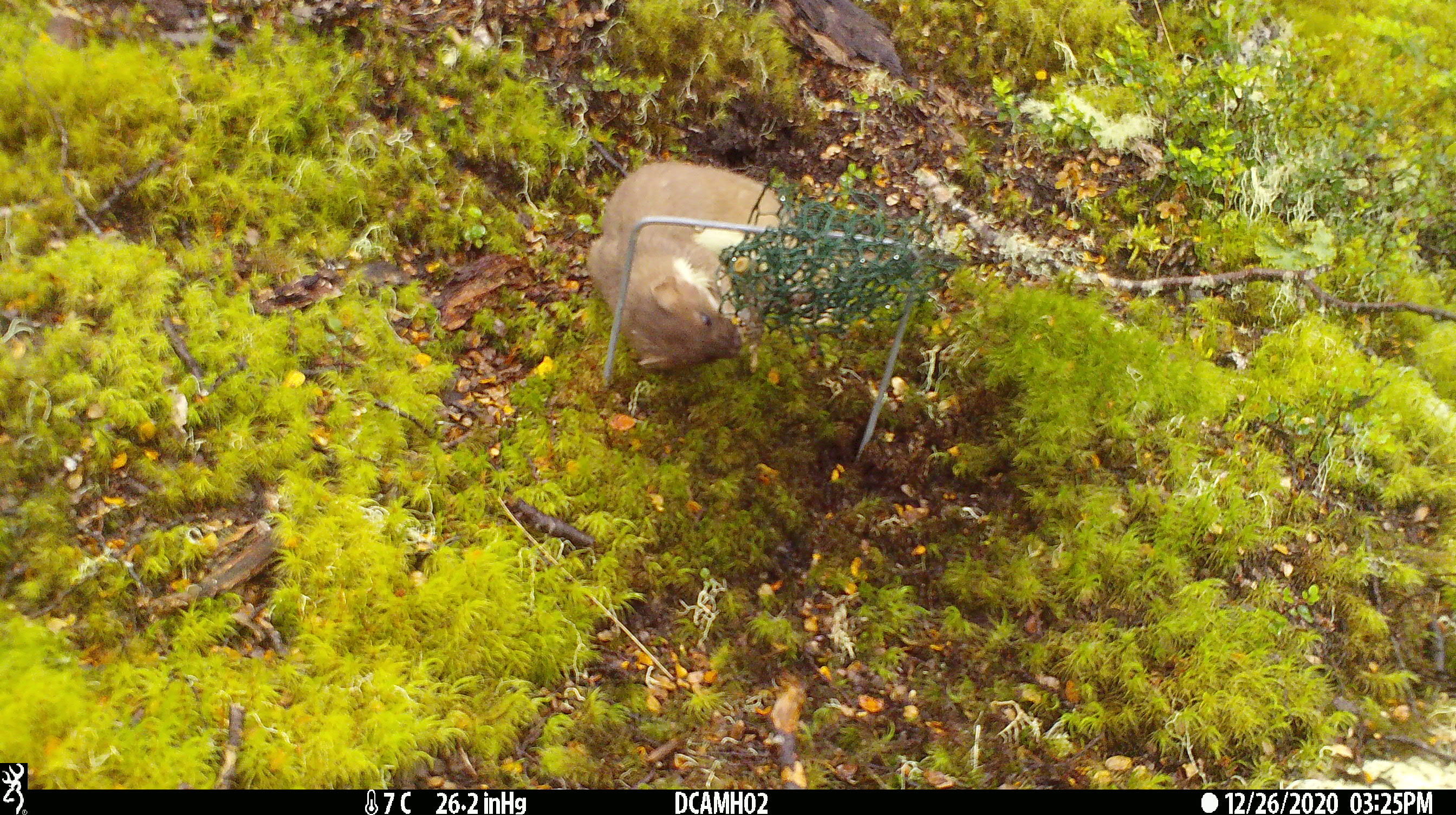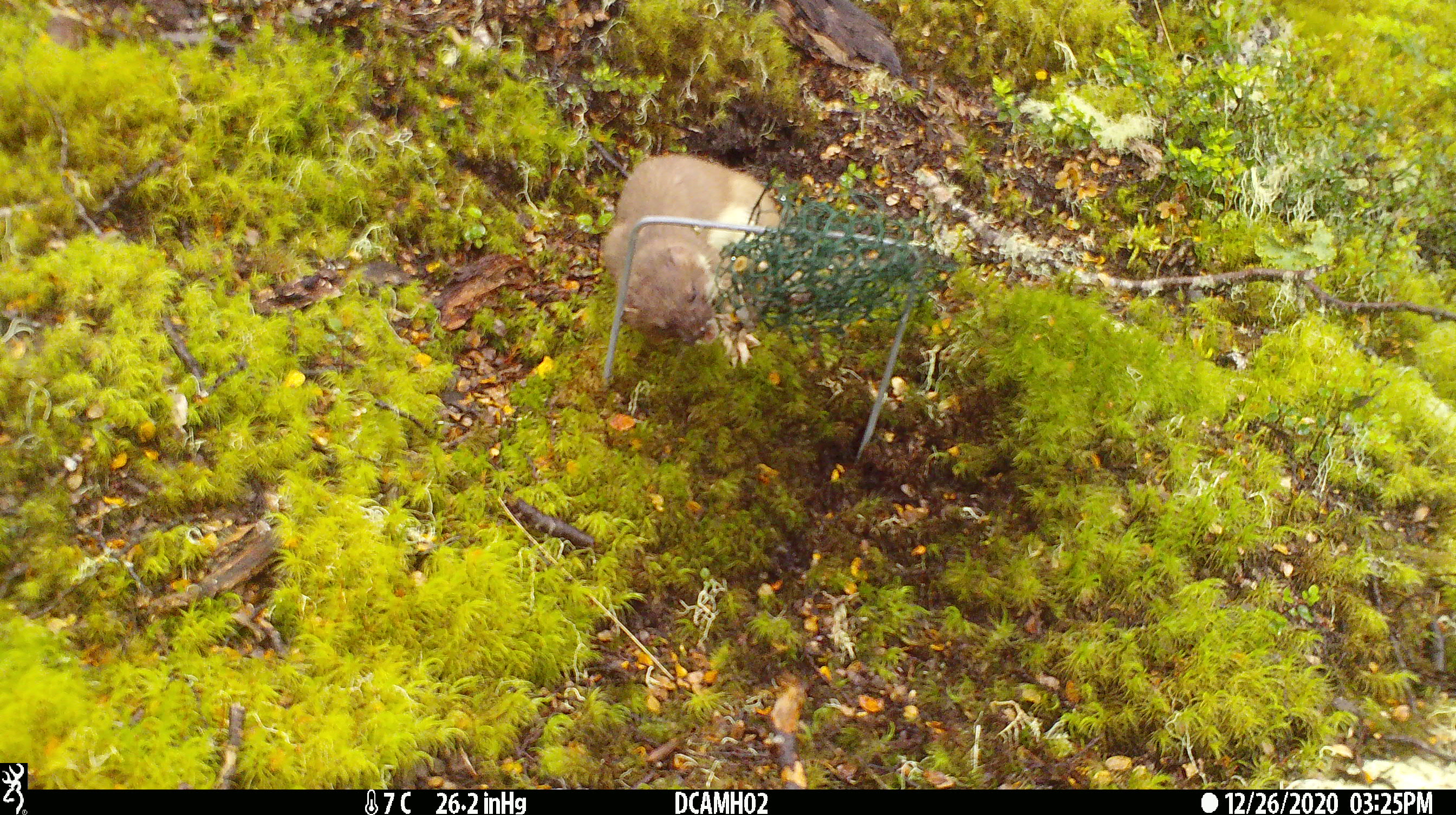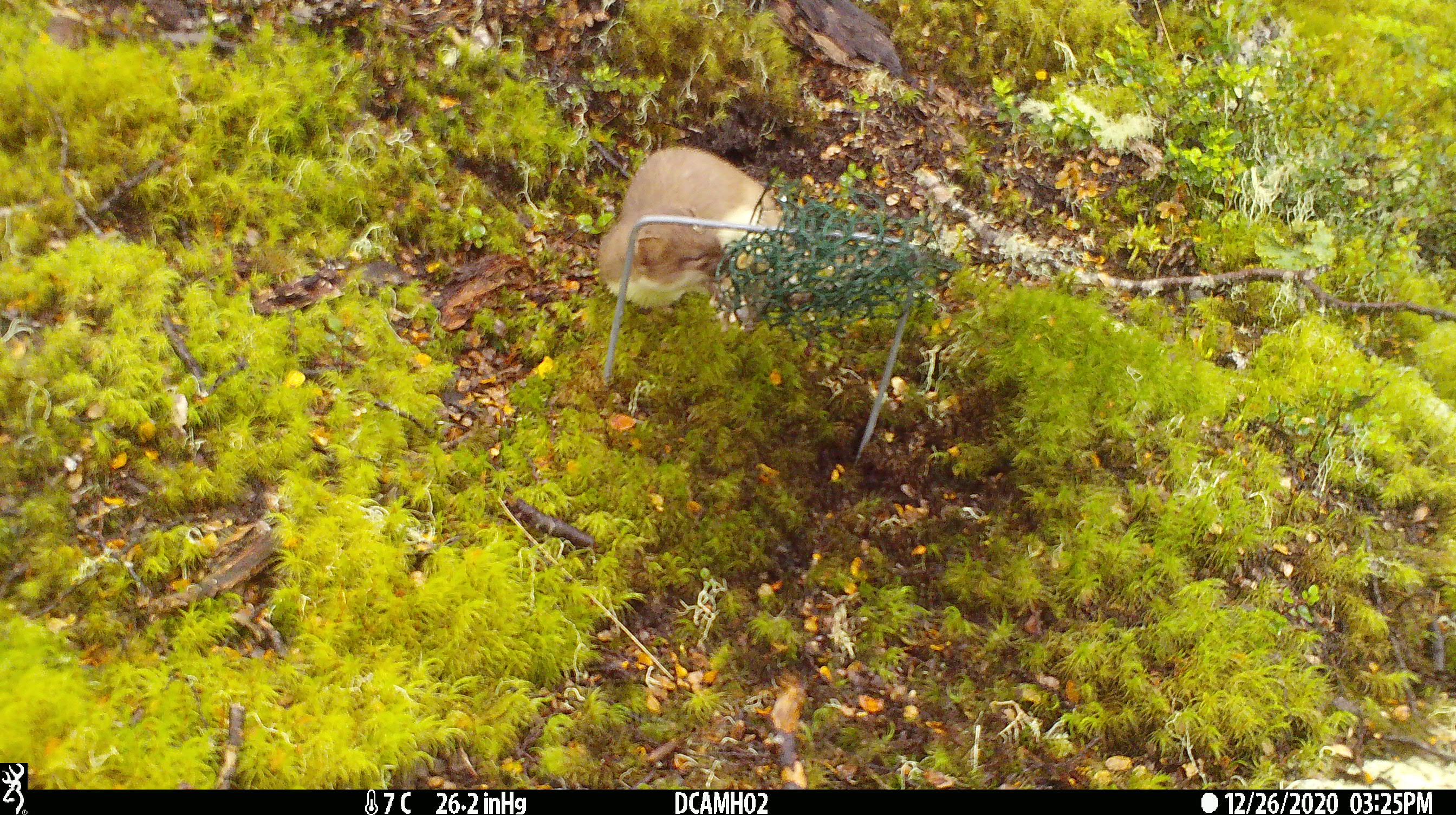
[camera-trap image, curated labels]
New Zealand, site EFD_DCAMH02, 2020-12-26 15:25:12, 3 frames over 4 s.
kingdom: Animalia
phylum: Chordata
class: Mammalia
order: Carnivora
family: Mustelidae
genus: Mustela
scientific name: Mustela erminea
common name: stoat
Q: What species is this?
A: Stoat (Mustela erminea).